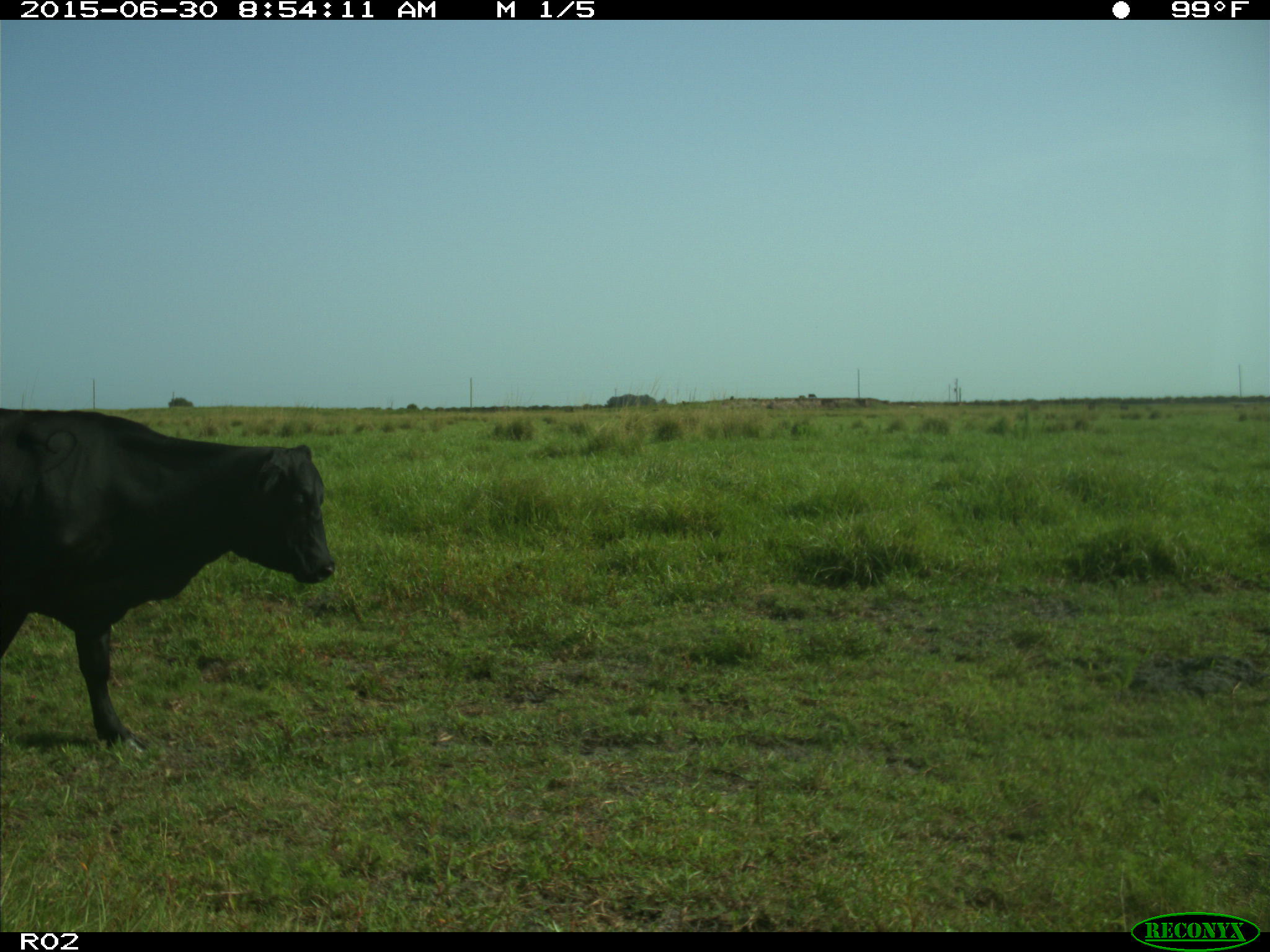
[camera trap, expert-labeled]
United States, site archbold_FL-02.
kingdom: Animalia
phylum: Chordata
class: Mammalia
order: Artiodactyla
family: Bovidae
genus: Bos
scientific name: Bos taurus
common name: domestic cow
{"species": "Bos taurus (domestic cow)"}